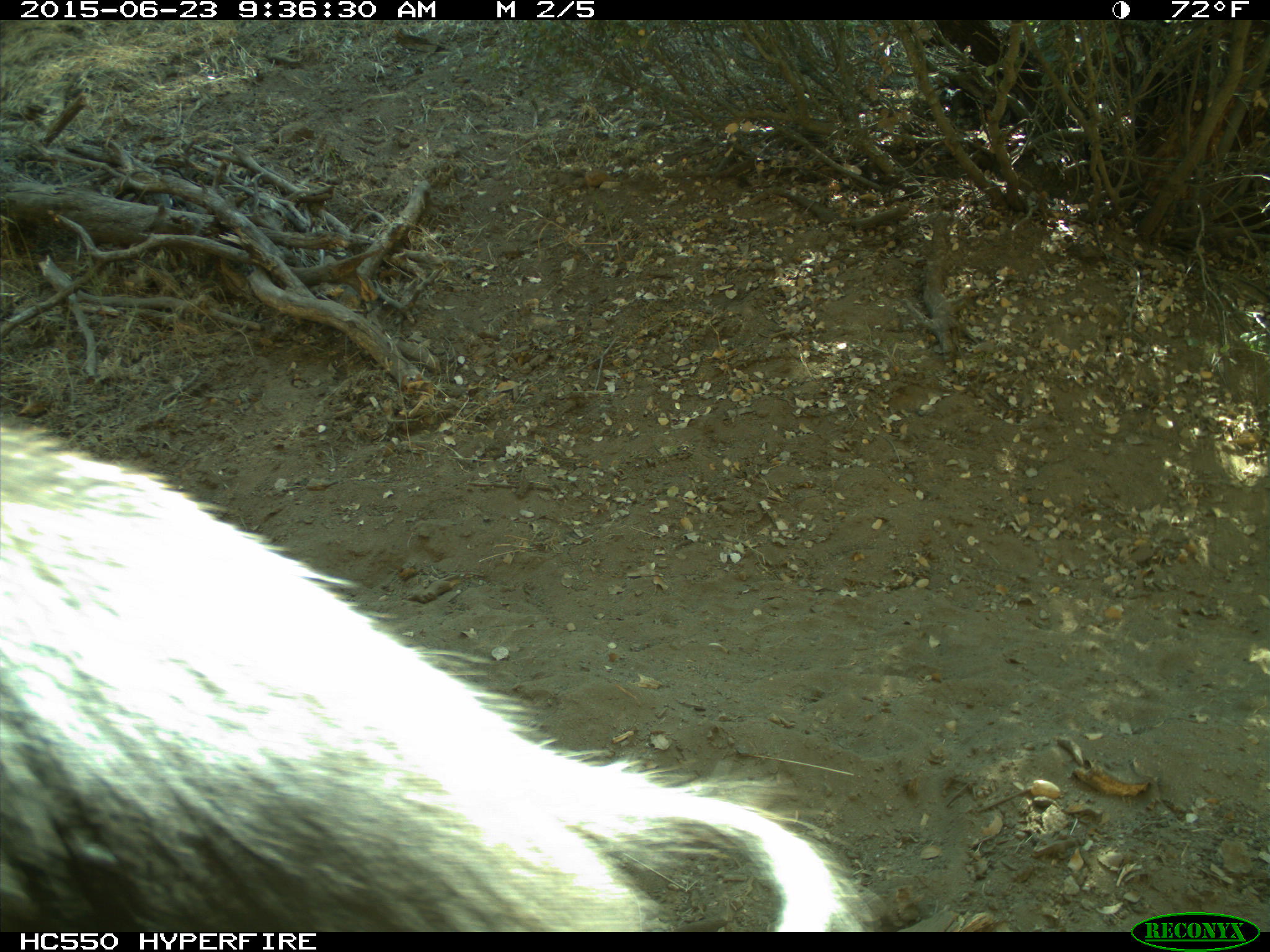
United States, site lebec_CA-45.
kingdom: Animalia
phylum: Chordata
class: Mammalia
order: Artiodactyla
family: Suidae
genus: Sus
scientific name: Sus scrofa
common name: wild boar